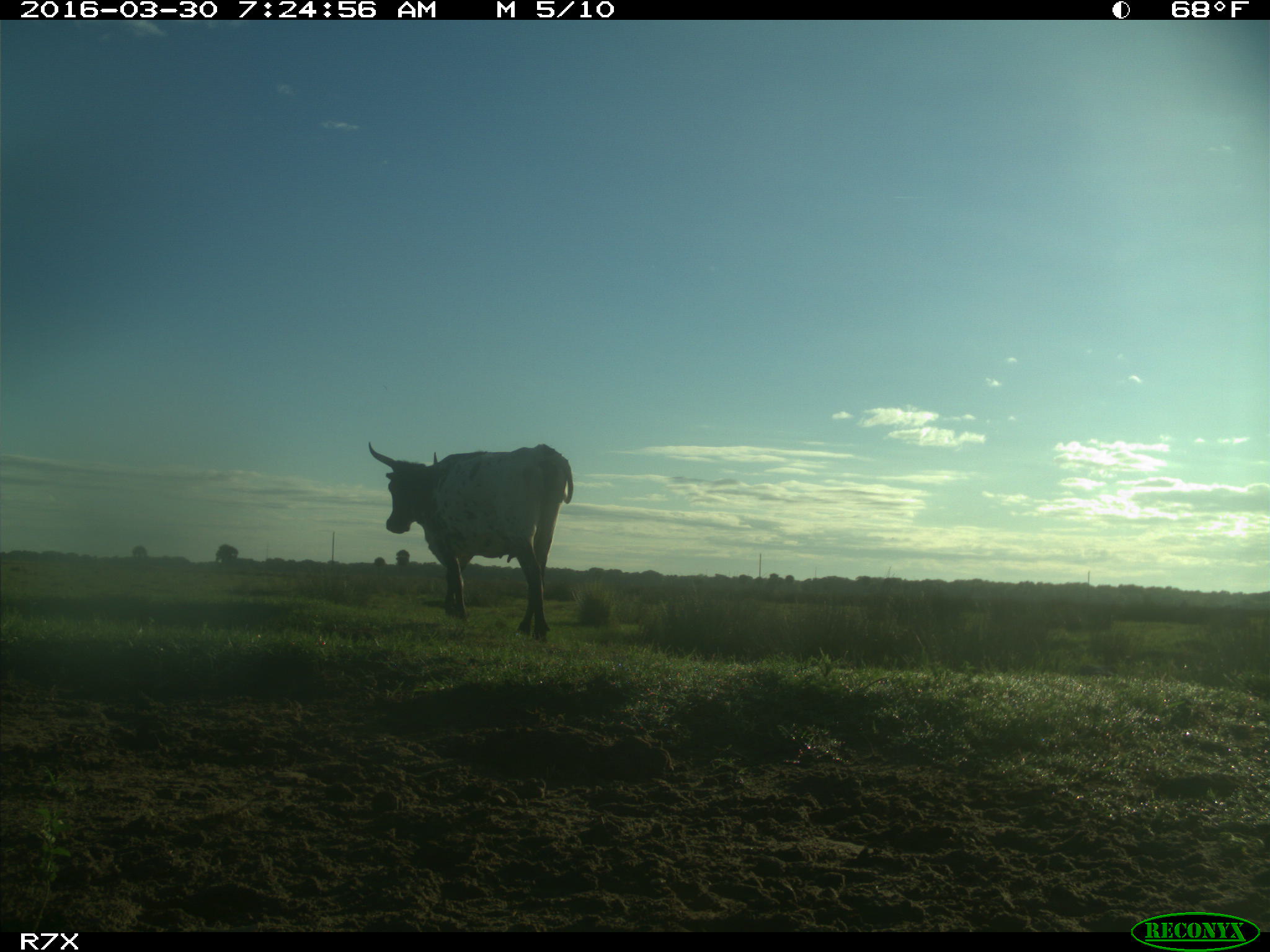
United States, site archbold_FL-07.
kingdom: Animalia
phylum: Chordata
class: Mammalia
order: Artiodactyla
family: Bovidae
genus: Bos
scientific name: Bos taurus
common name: domestic cow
Bos taurus (domestic cow).